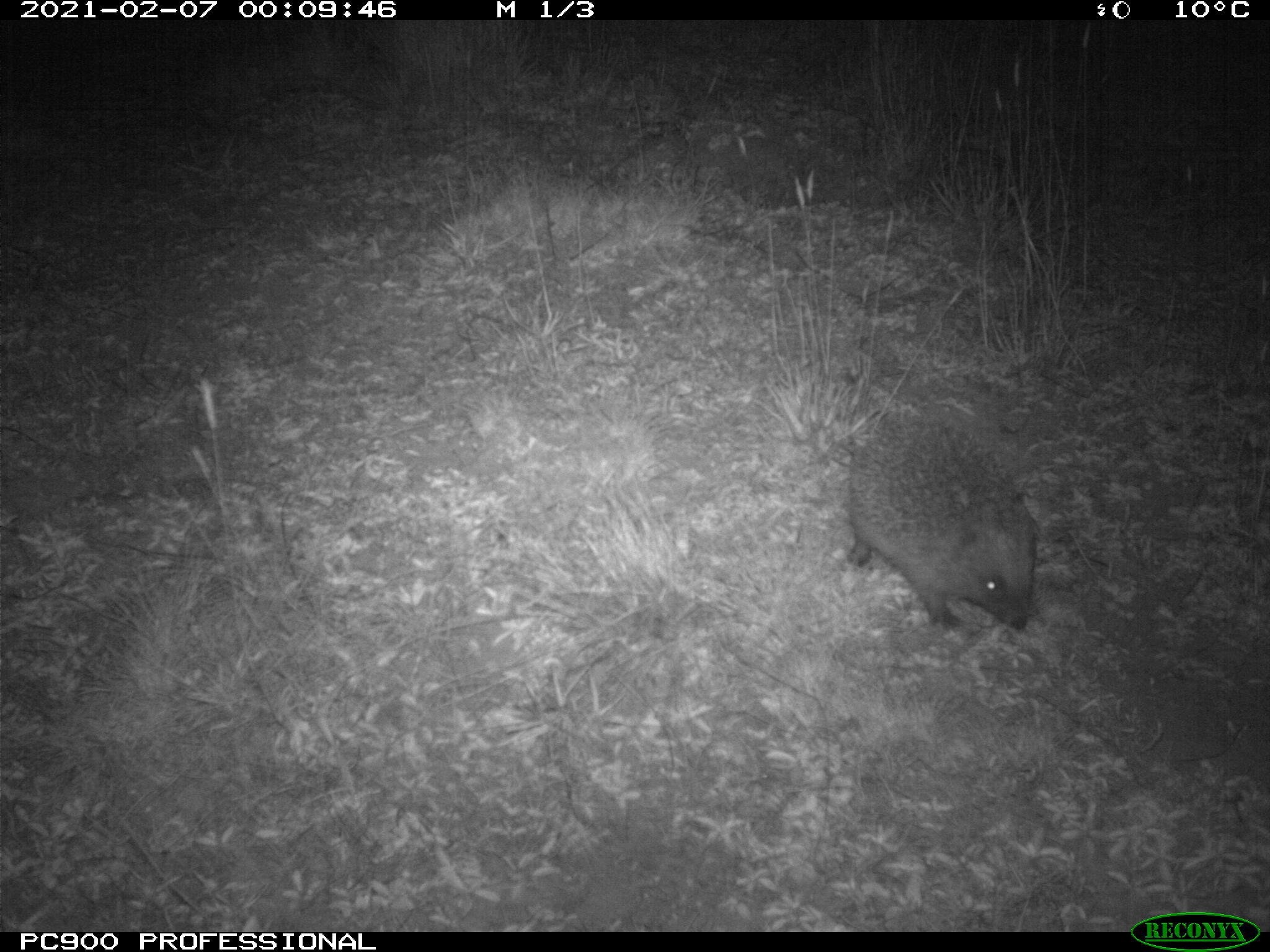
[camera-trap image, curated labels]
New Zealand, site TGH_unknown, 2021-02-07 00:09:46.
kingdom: Animalia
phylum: Chordata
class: Mammalia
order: Eulipotyphla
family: Erinaceidae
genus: Erinaceus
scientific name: Erinaceus europaeus europaeus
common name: european hedgehog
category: hedgehog